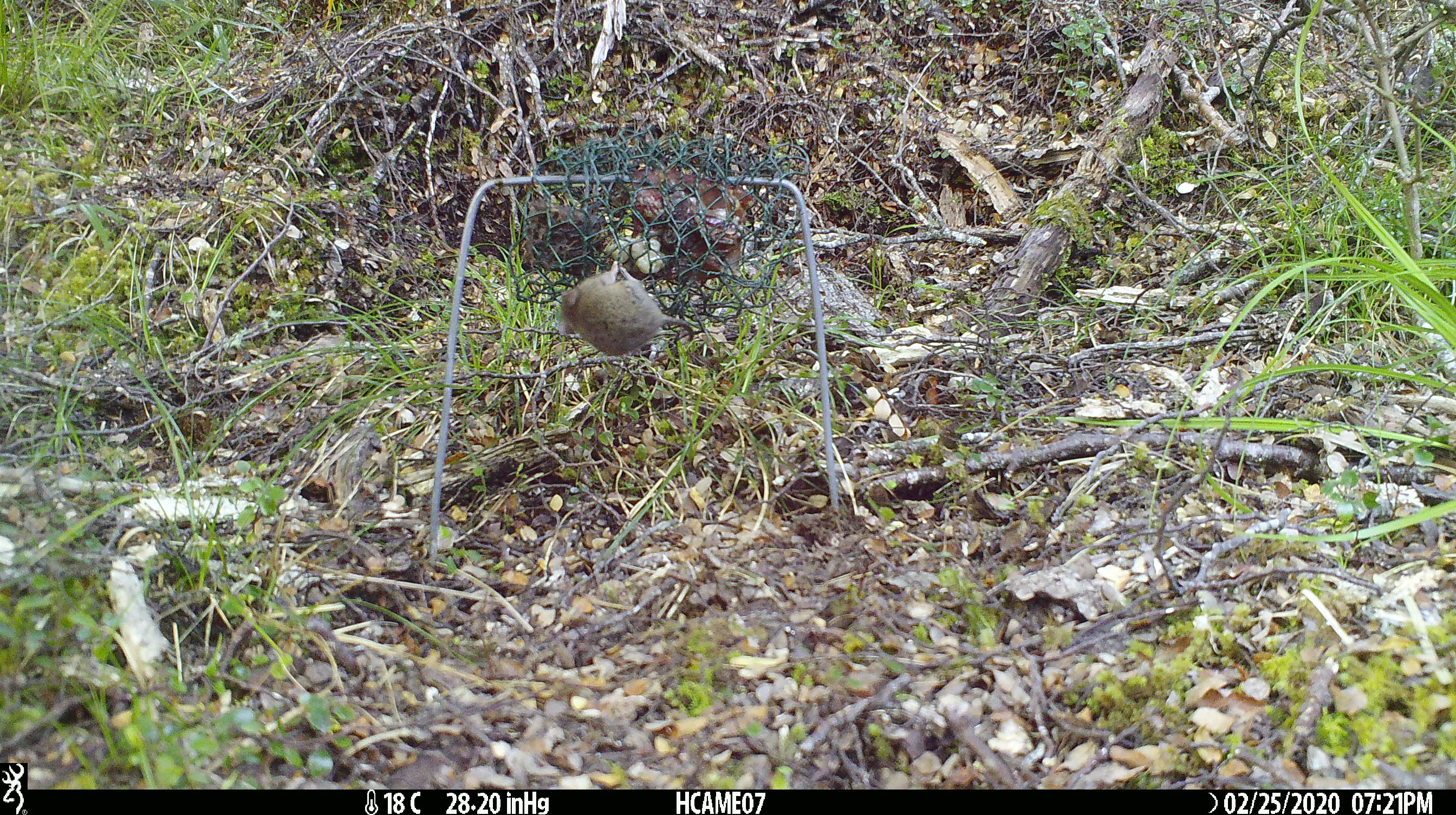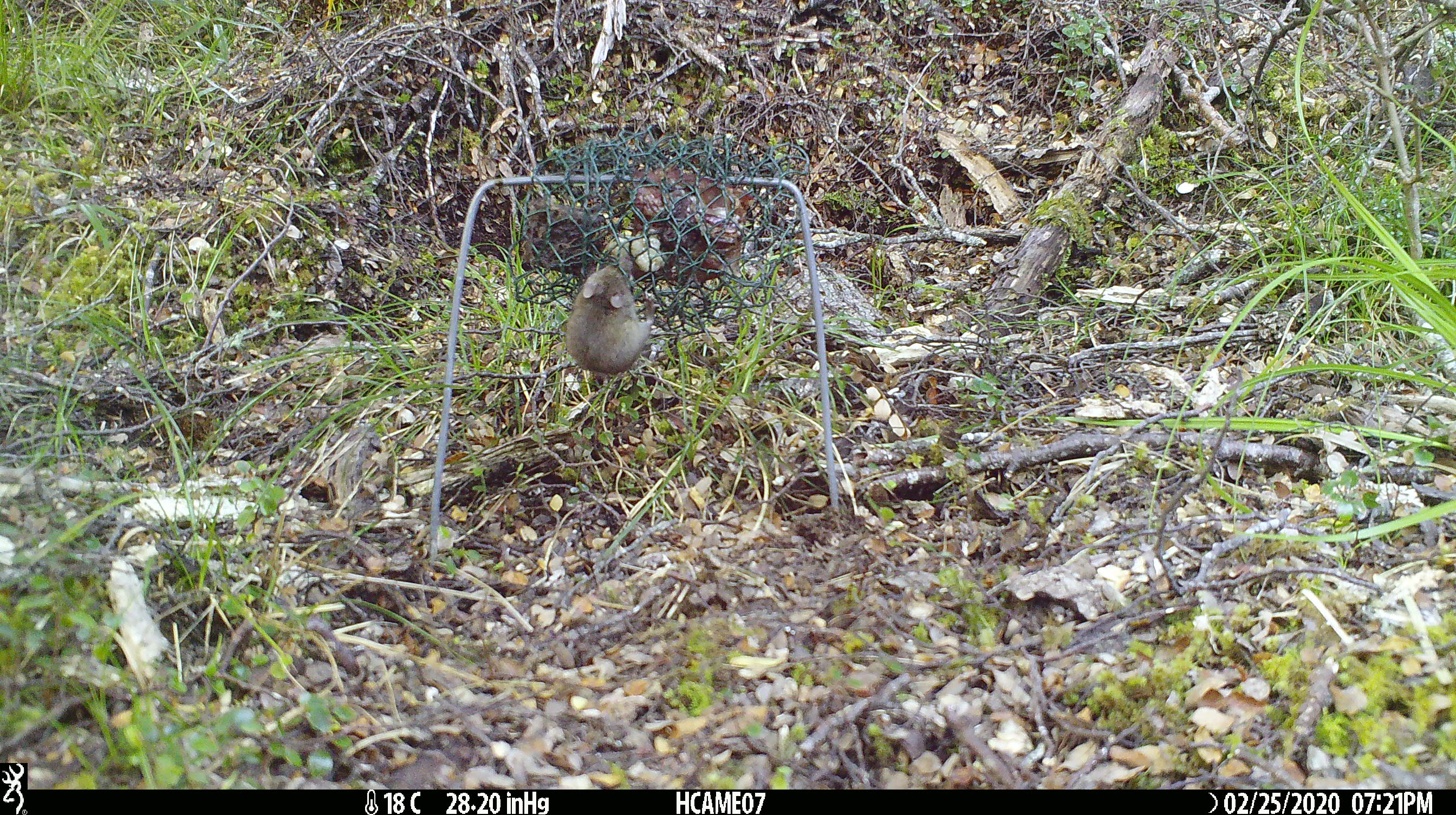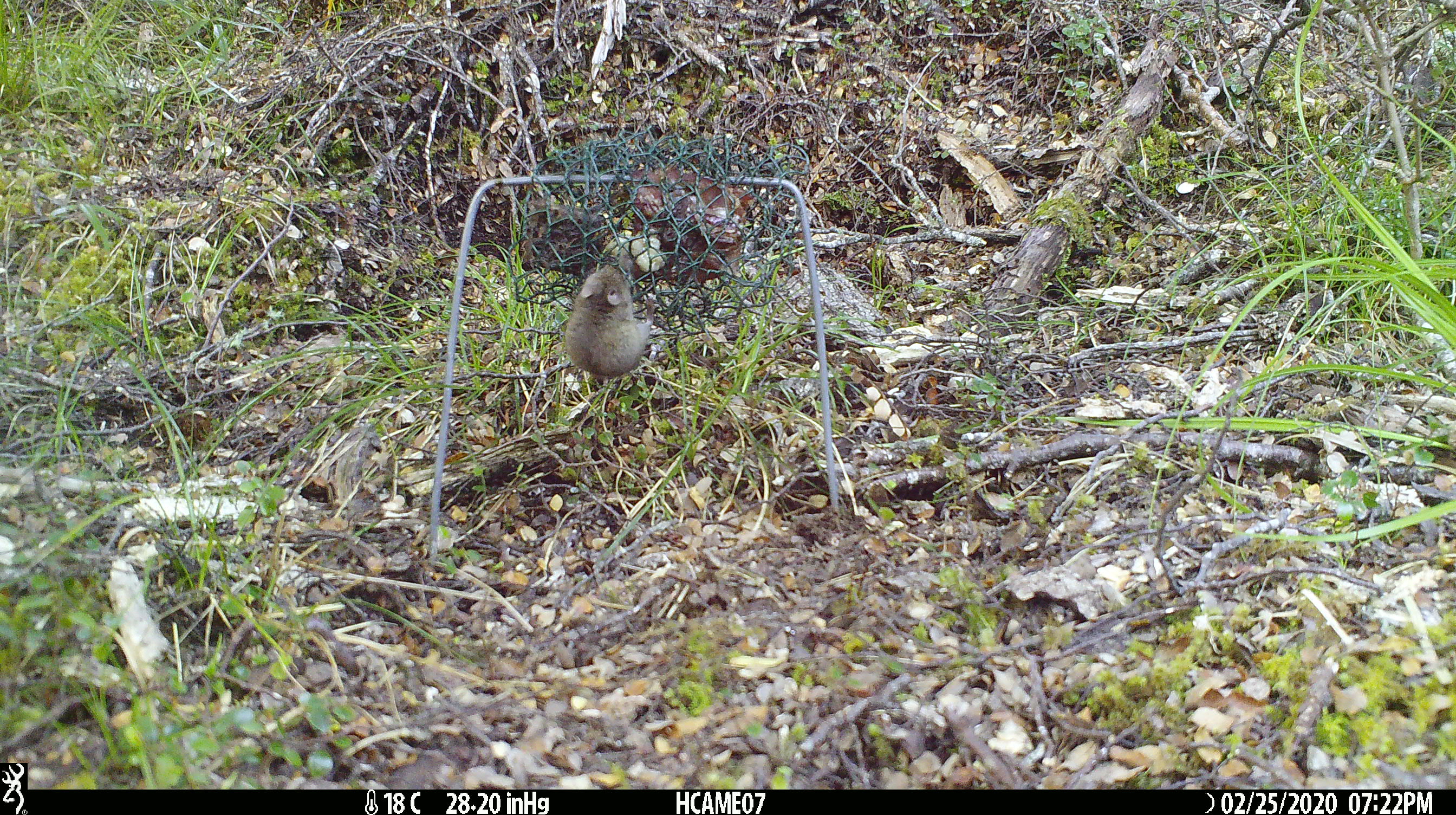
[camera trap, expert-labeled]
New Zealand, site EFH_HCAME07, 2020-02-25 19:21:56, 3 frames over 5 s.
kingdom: Animalia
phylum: Chordata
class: Mammalia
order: Rodentia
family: Muridae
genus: Mus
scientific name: Mus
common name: mouse